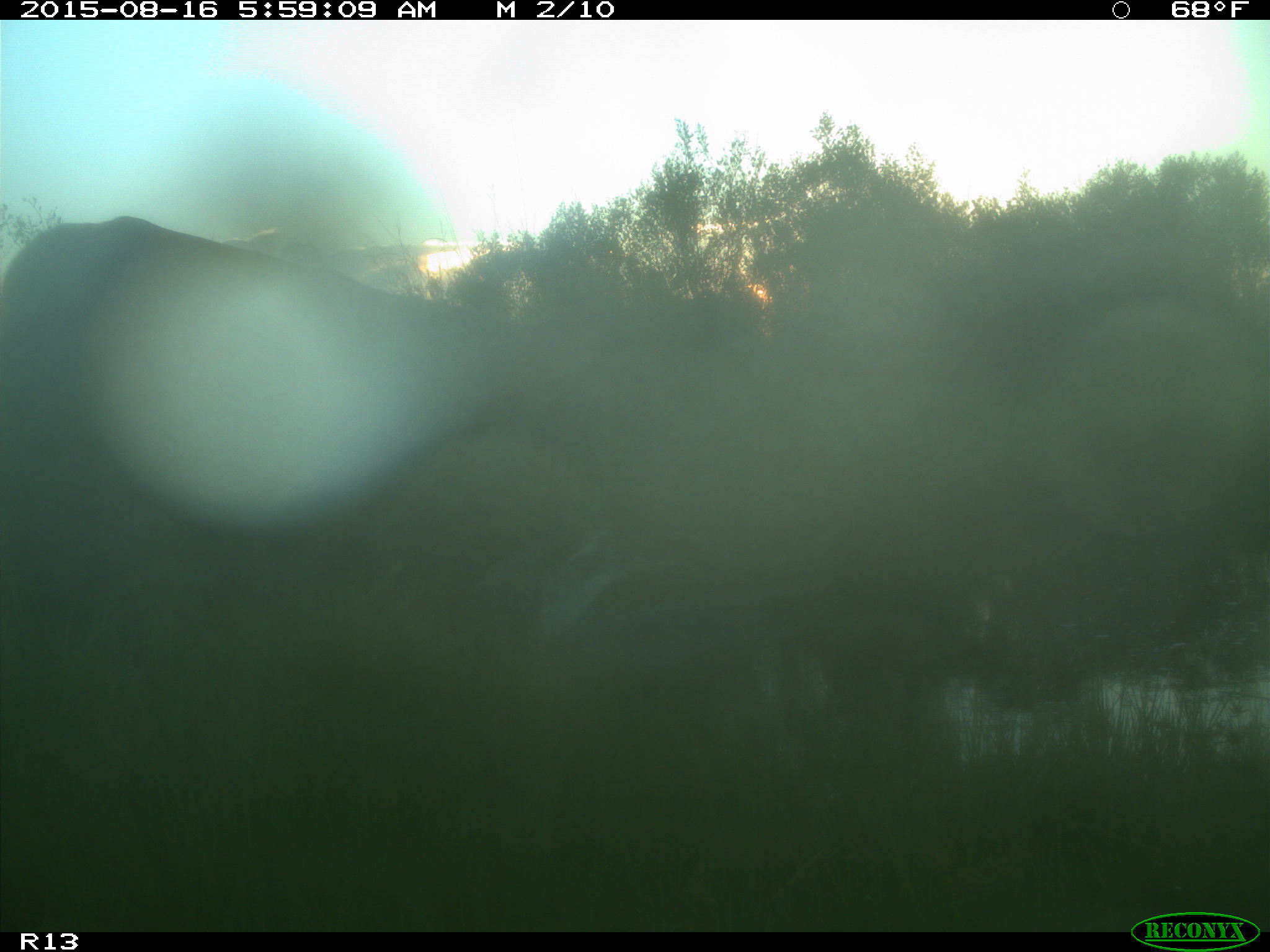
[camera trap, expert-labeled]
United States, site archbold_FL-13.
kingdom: Animalia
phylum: Chordata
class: Mammalia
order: Artiodactyla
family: Bovidae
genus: Bos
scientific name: Bos taurus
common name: domestic cow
Bos taurus (domestic cow).